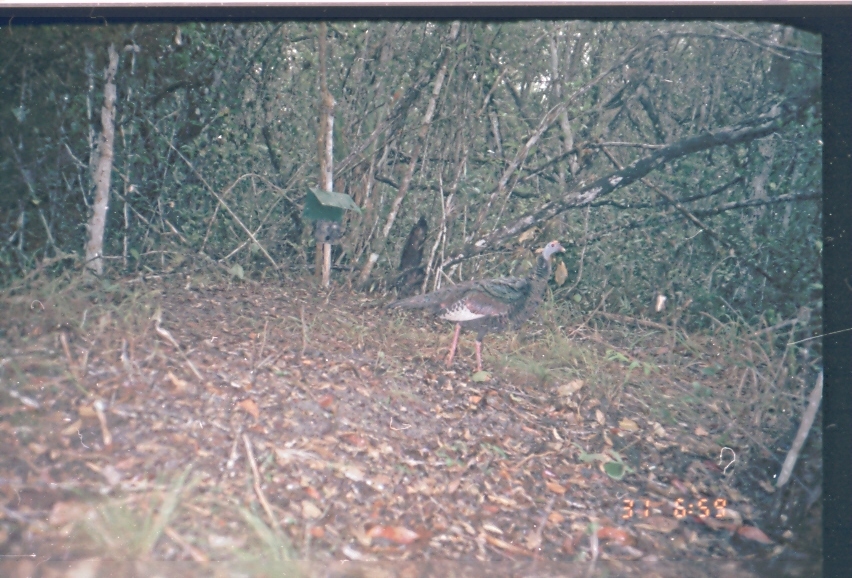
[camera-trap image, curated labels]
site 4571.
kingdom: Animalia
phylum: Chordata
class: Aves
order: Galliformes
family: Phasianidae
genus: Meleagris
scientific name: Meleagris ocellata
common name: ocellated turkey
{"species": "Meleagris ocellata (ocellated turkey)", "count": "1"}